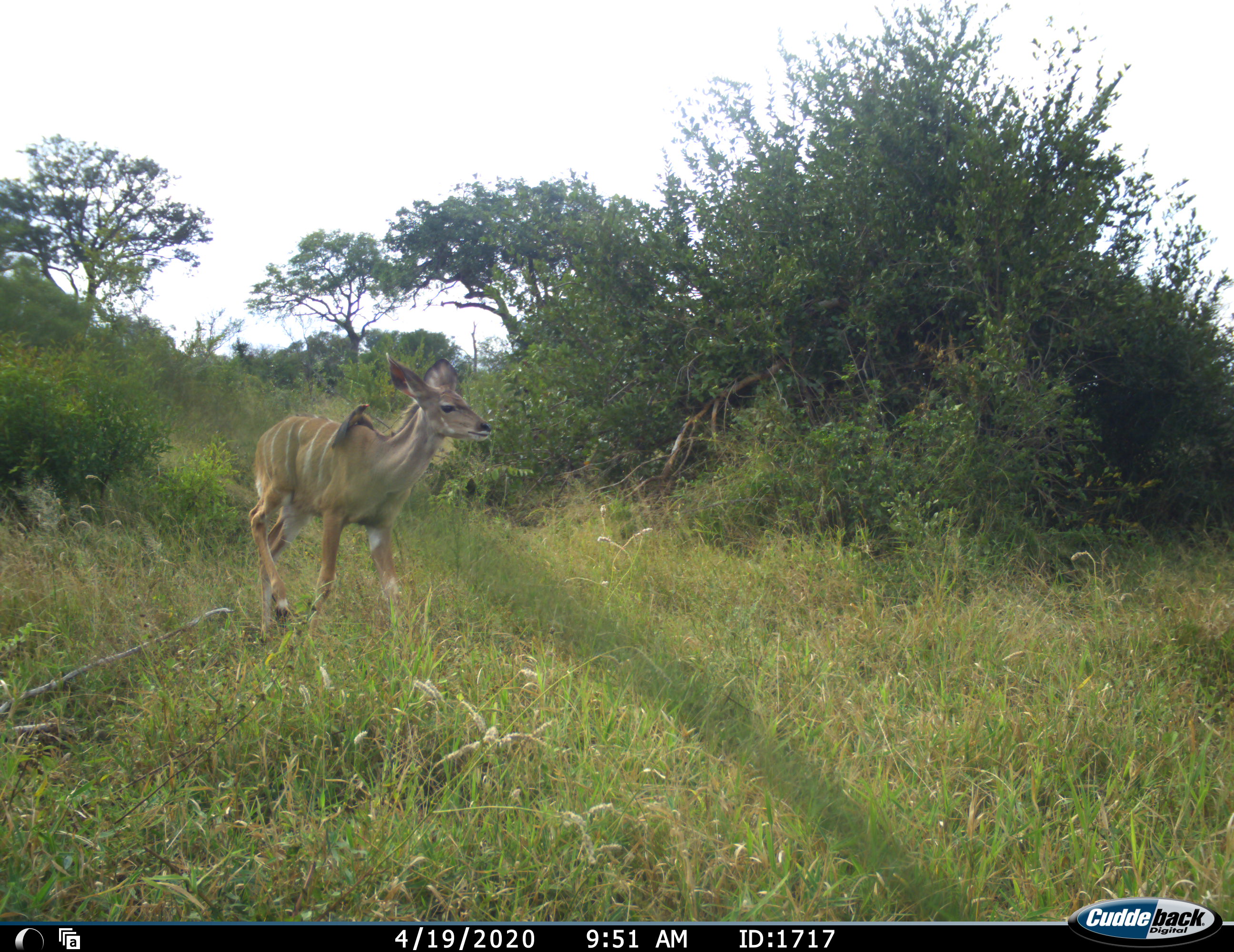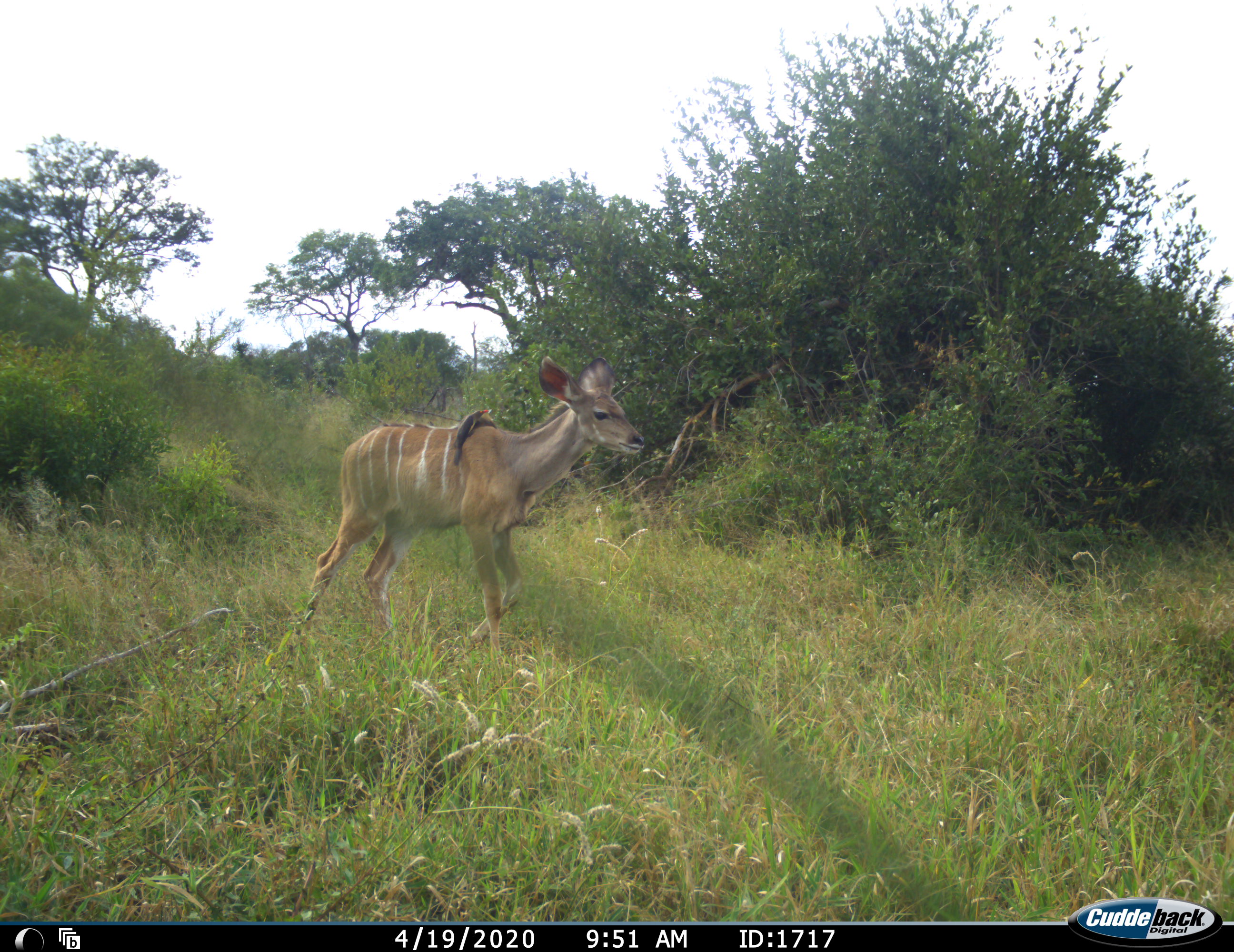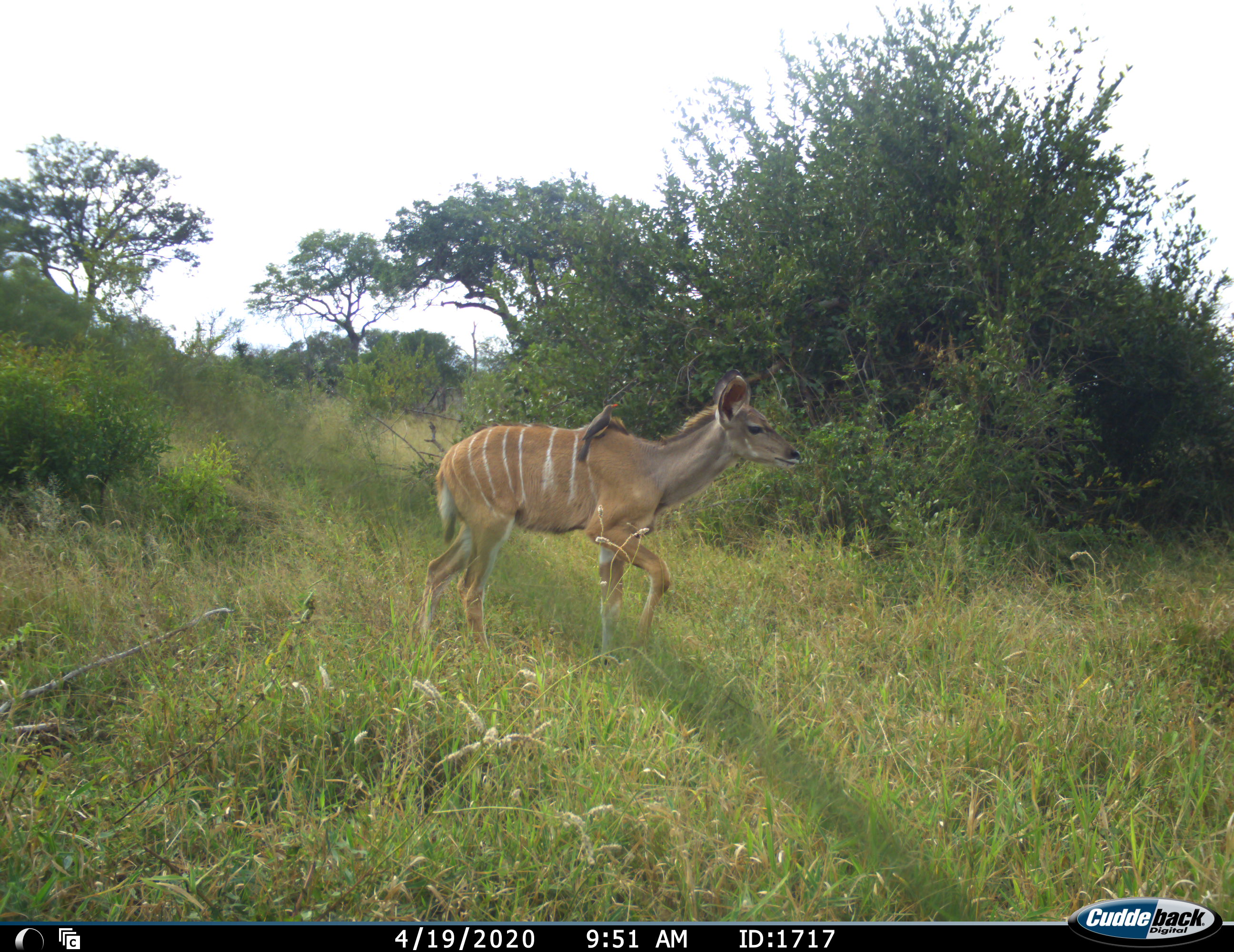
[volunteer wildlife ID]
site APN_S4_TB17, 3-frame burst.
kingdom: Animalia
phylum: Chordata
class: Aves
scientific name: Aves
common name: bird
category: birdother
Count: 1.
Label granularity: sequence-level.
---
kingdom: Animalia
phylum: Chordata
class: Mammalia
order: Artiodactyla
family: Bovidae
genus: Tragelaphus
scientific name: Tragelaphus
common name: kudu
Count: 1.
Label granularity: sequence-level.